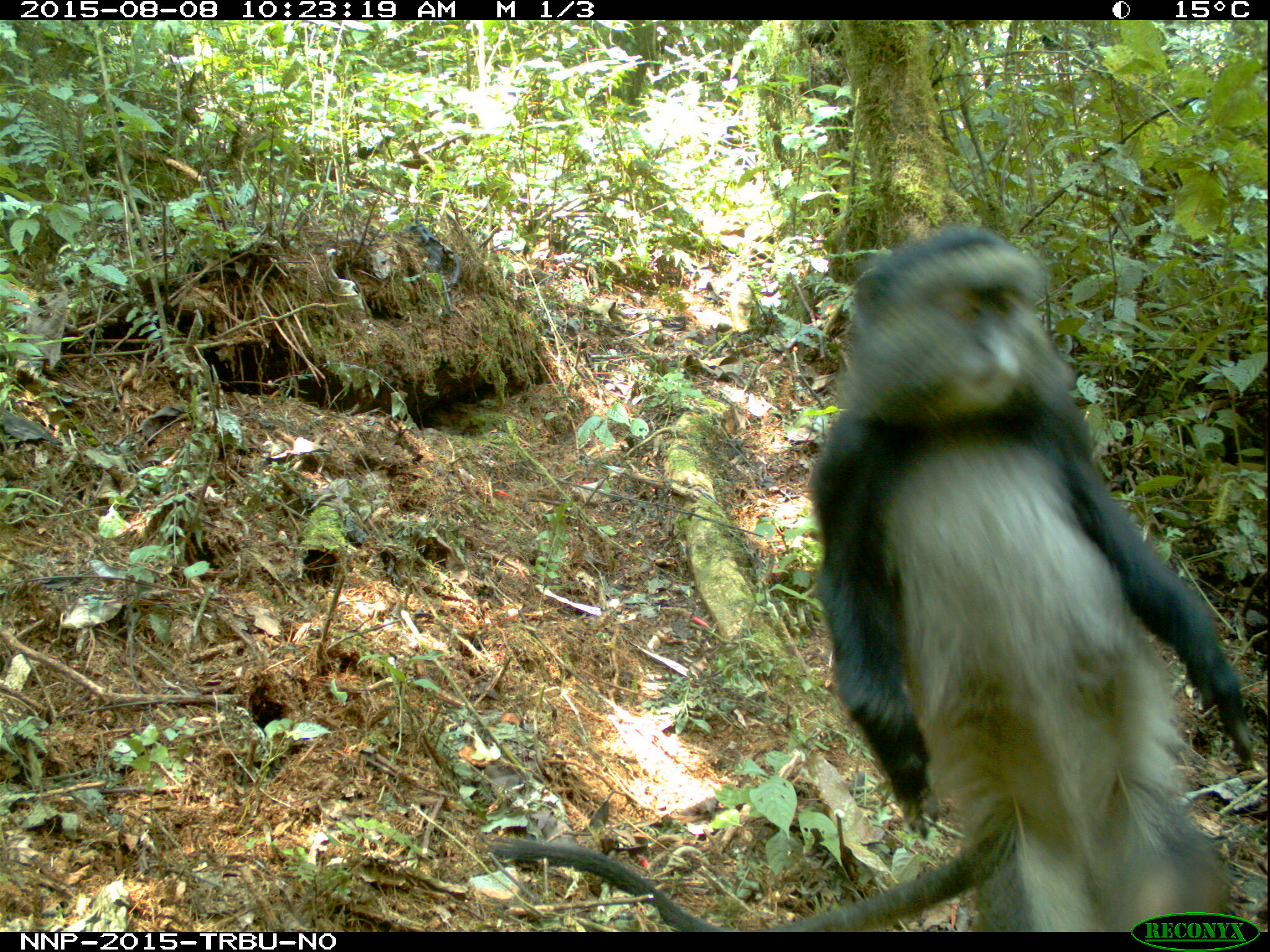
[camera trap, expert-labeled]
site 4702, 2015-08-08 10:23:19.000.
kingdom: Animalia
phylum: Chordata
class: Mammalia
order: Primates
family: Cercopithecidae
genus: Cercopithecus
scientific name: Cercopithecus mitis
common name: blue monkey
Cercopithecus mitis (blue monkey), count 1.